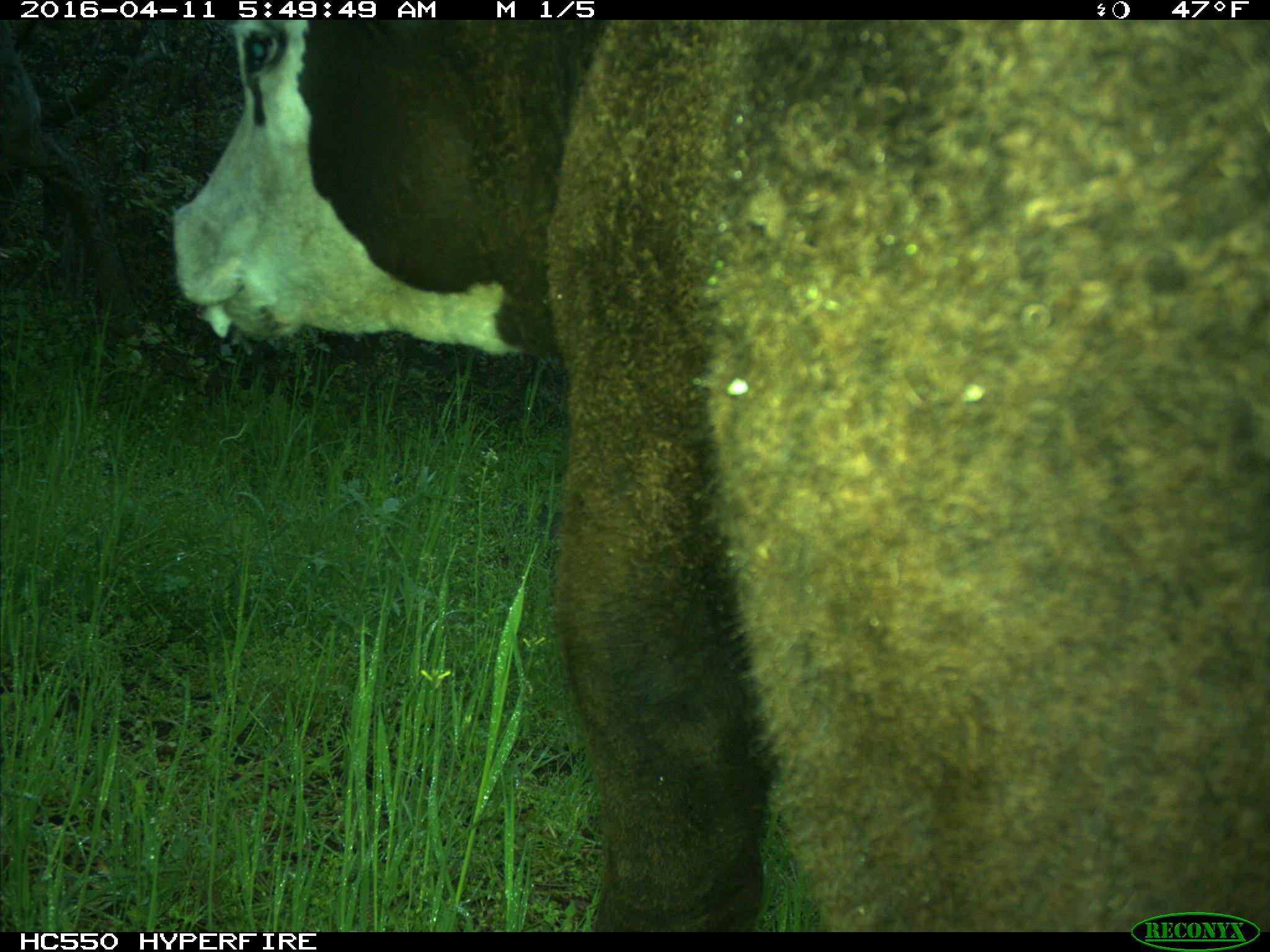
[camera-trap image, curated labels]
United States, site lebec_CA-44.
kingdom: Animalia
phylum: Chordata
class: Mammalia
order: Artiodactyla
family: Bovidae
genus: Bos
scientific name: Bos taurus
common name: domestic cow